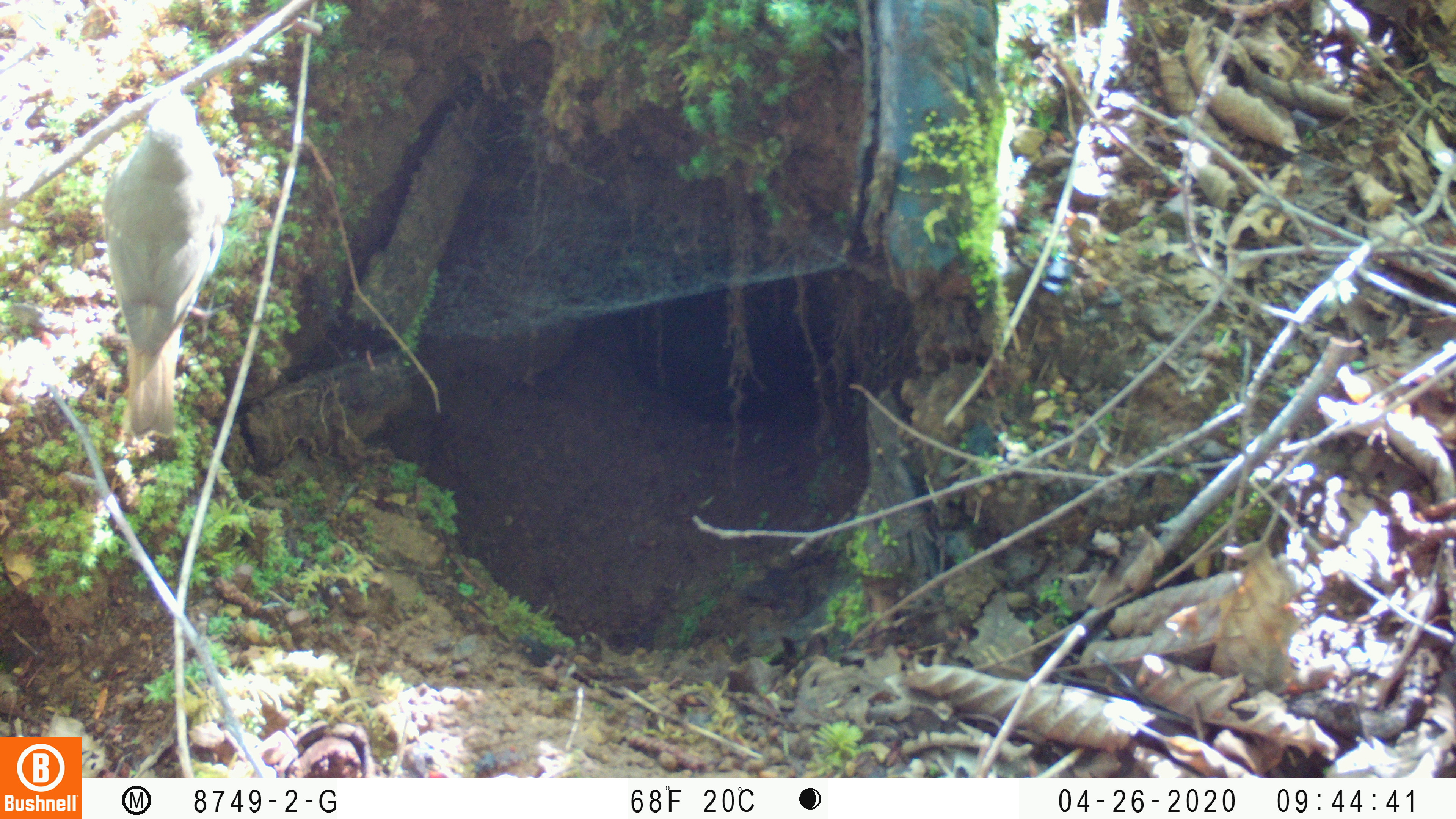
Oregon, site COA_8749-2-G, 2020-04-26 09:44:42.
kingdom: Animalia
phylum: Chordata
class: Aves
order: Passeriformes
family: Turdidae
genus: Catharus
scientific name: Catharus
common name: brown thrushes and nightingale-thrushes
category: catharus species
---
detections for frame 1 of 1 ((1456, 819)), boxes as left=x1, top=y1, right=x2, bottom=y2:
catharus species: left=105, top=87, right=232, bottom=444